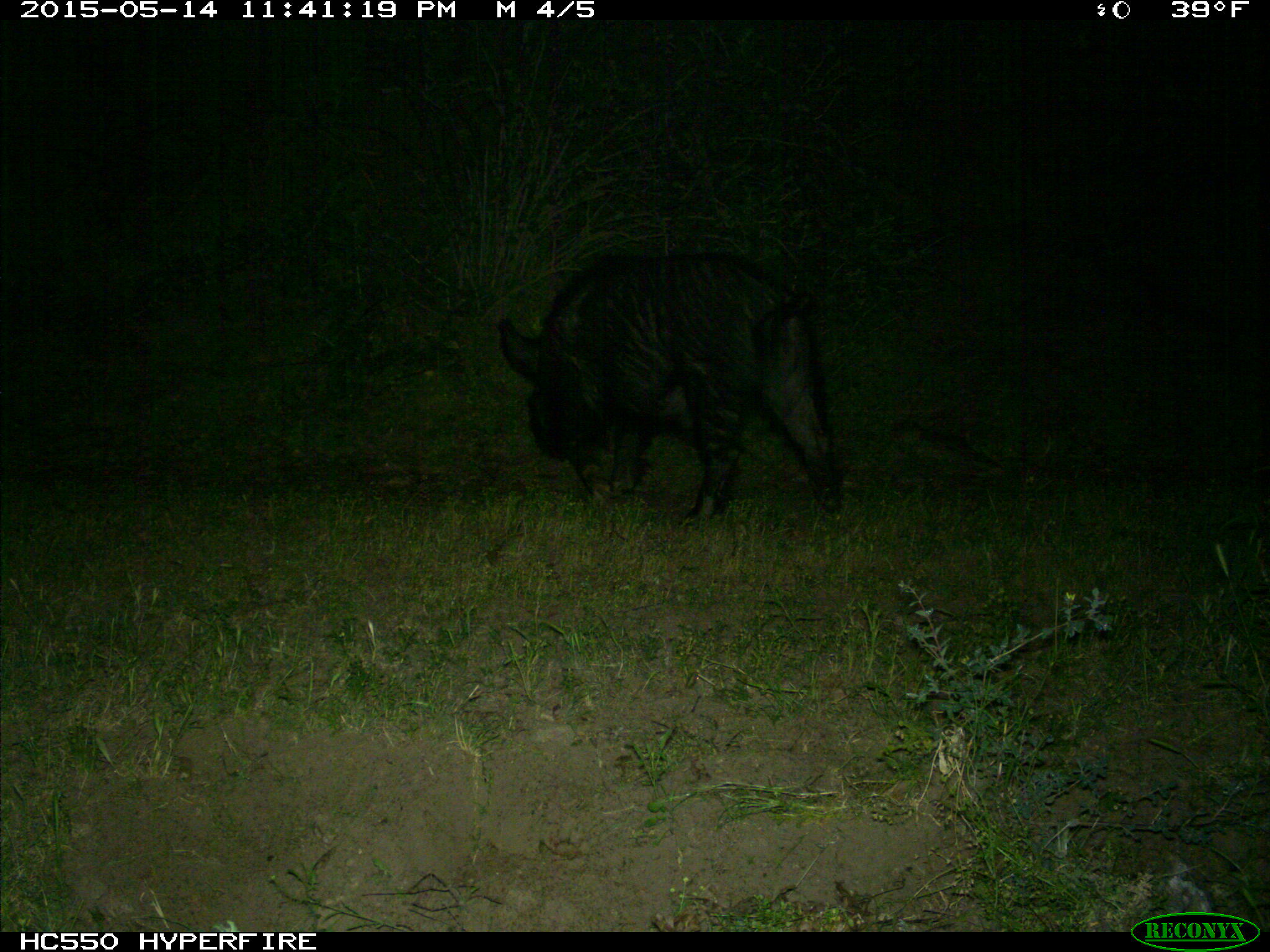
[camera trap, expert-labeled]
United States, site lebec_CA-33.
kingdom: Animalia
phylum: Chordata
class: Mammalia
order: Artiodactyla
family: Suidae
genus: Sus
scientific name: Sus scrofa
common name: wild boar